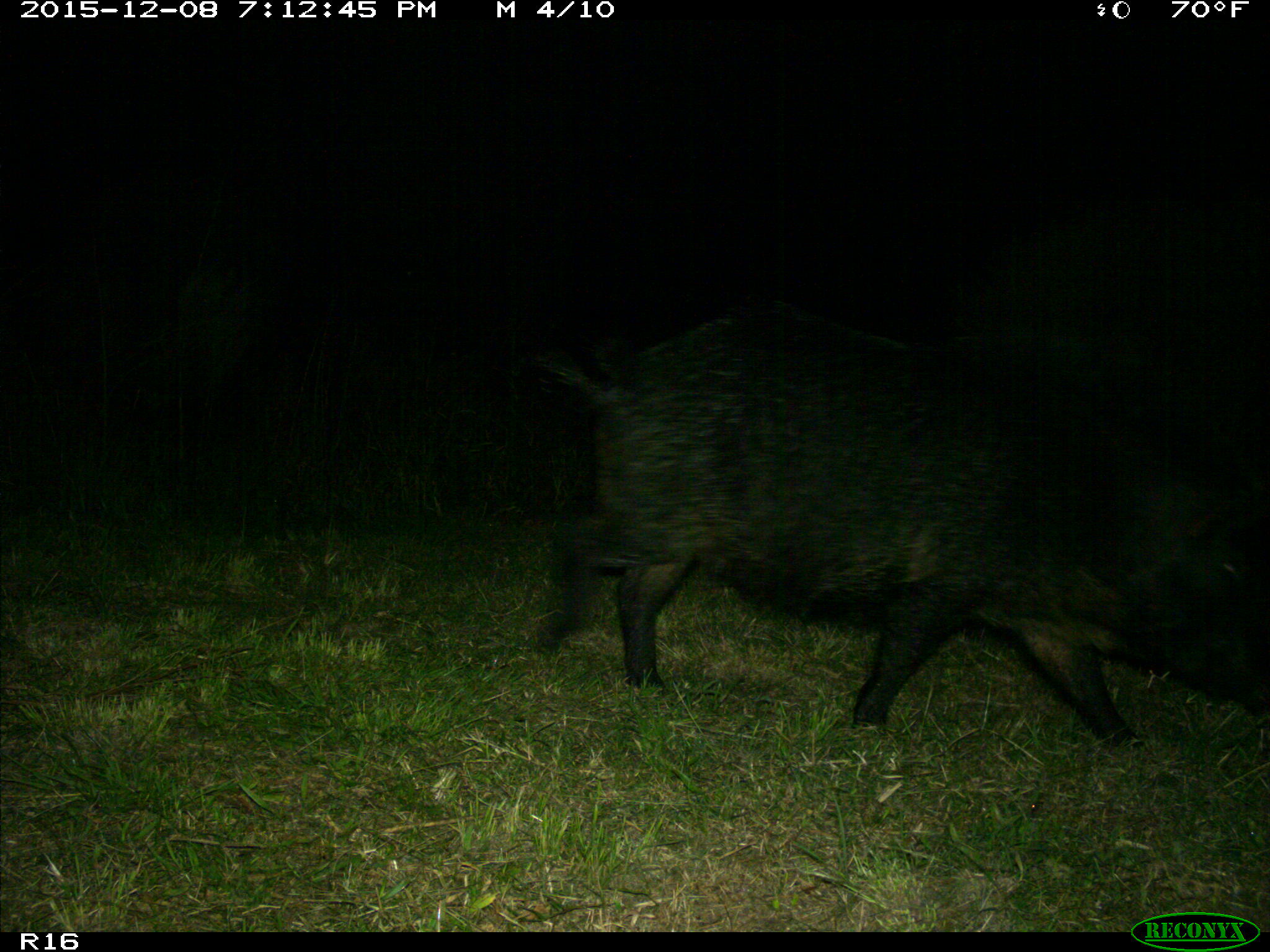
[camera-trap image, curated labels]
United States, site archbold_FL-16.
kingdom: Animalia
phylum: Chordata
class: Mammalia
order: Artiodactyla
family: Suidae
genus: Sus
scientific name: Sus scrofa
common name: wild boar